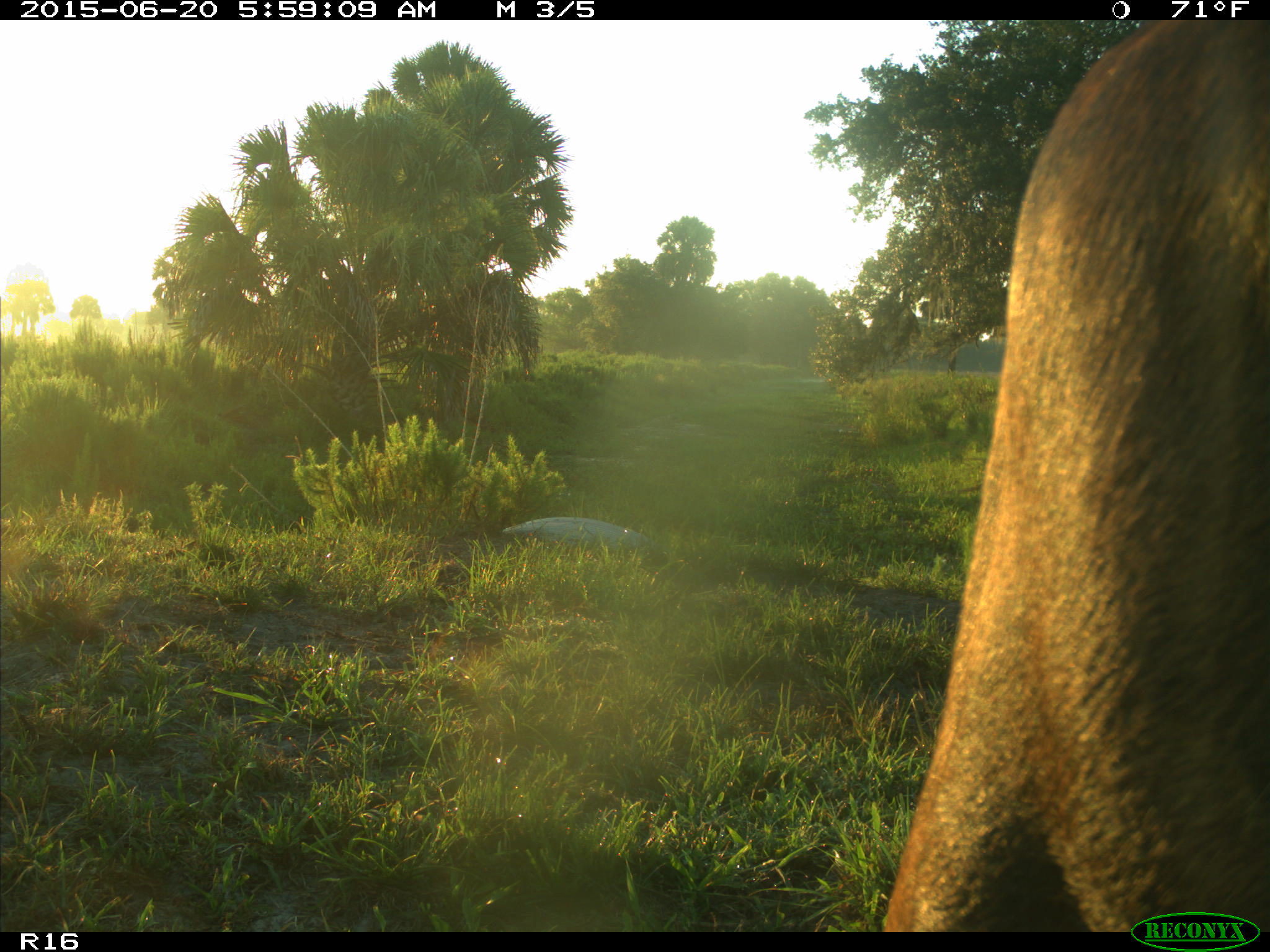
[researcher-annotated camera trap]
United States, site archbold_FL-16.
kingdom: Animalia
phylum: Chordata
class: Mammalia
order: Artiodactyla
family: Bovidae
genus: Bos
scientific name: Bos taurus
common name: domestic cow